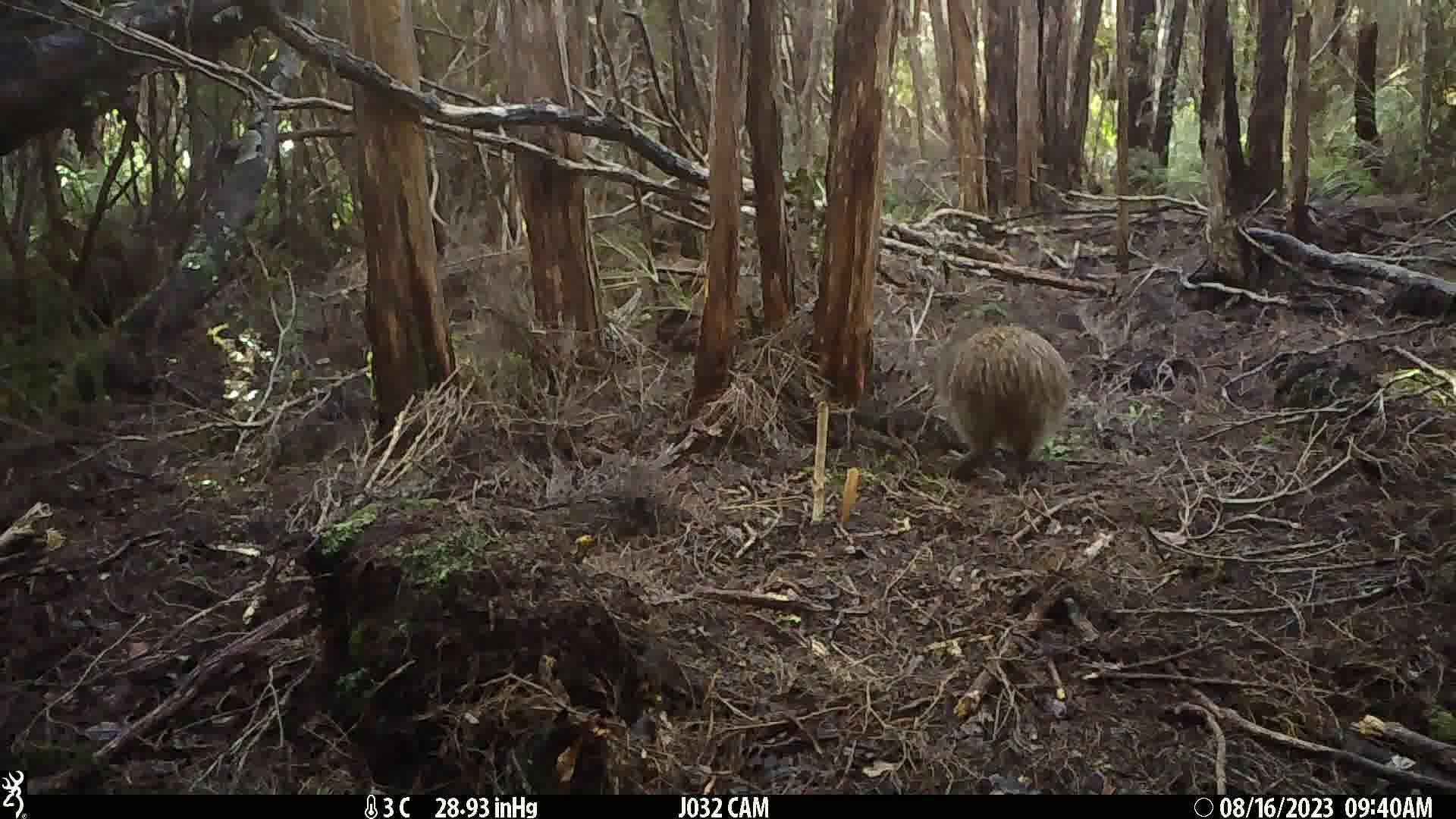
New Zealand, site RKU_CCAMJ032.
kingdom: Animalia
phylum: Chordata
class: Aves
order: Apterygiformes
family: Apterygidae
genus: Apteryx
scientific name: Apteryx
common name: kiwi